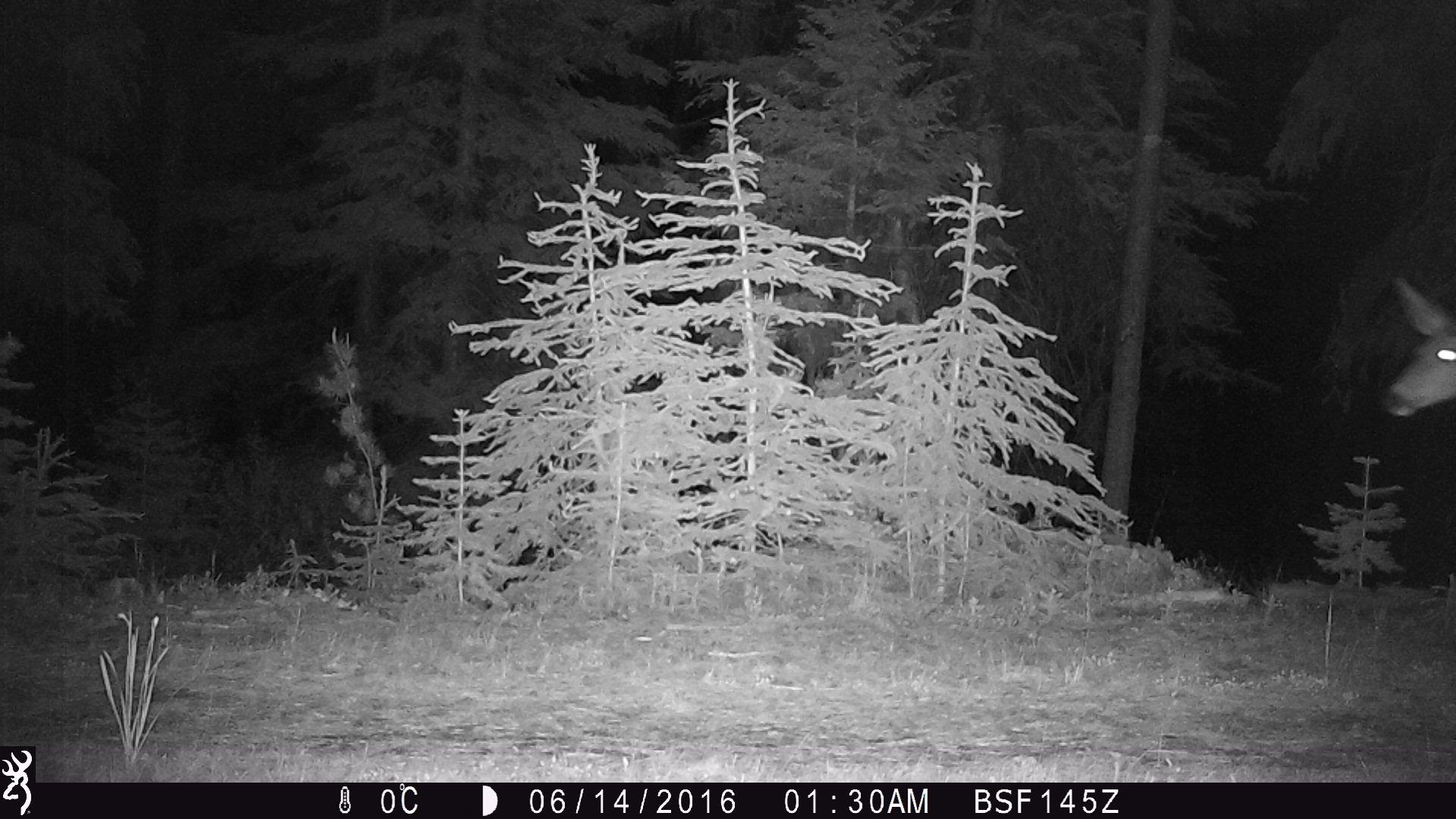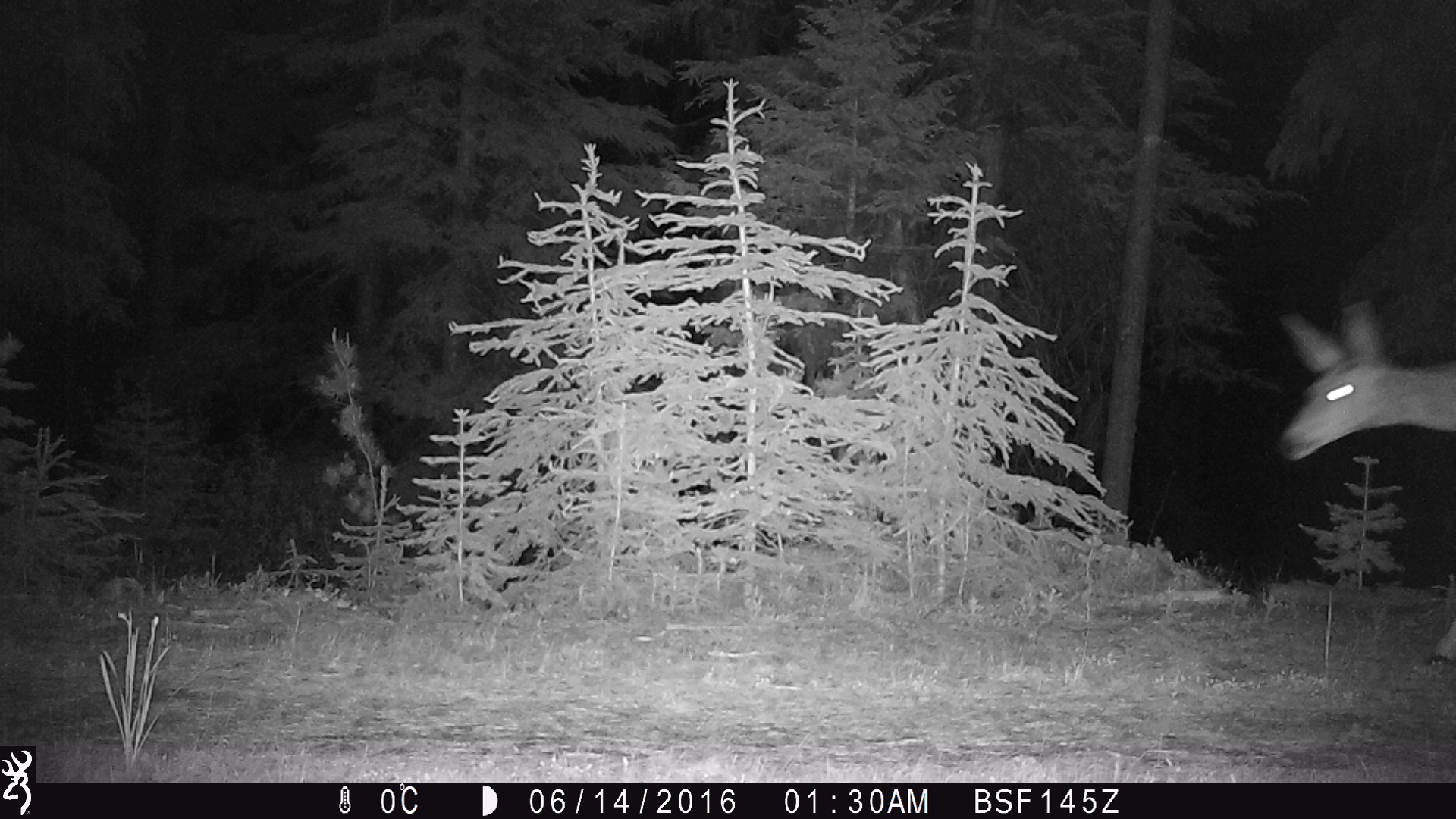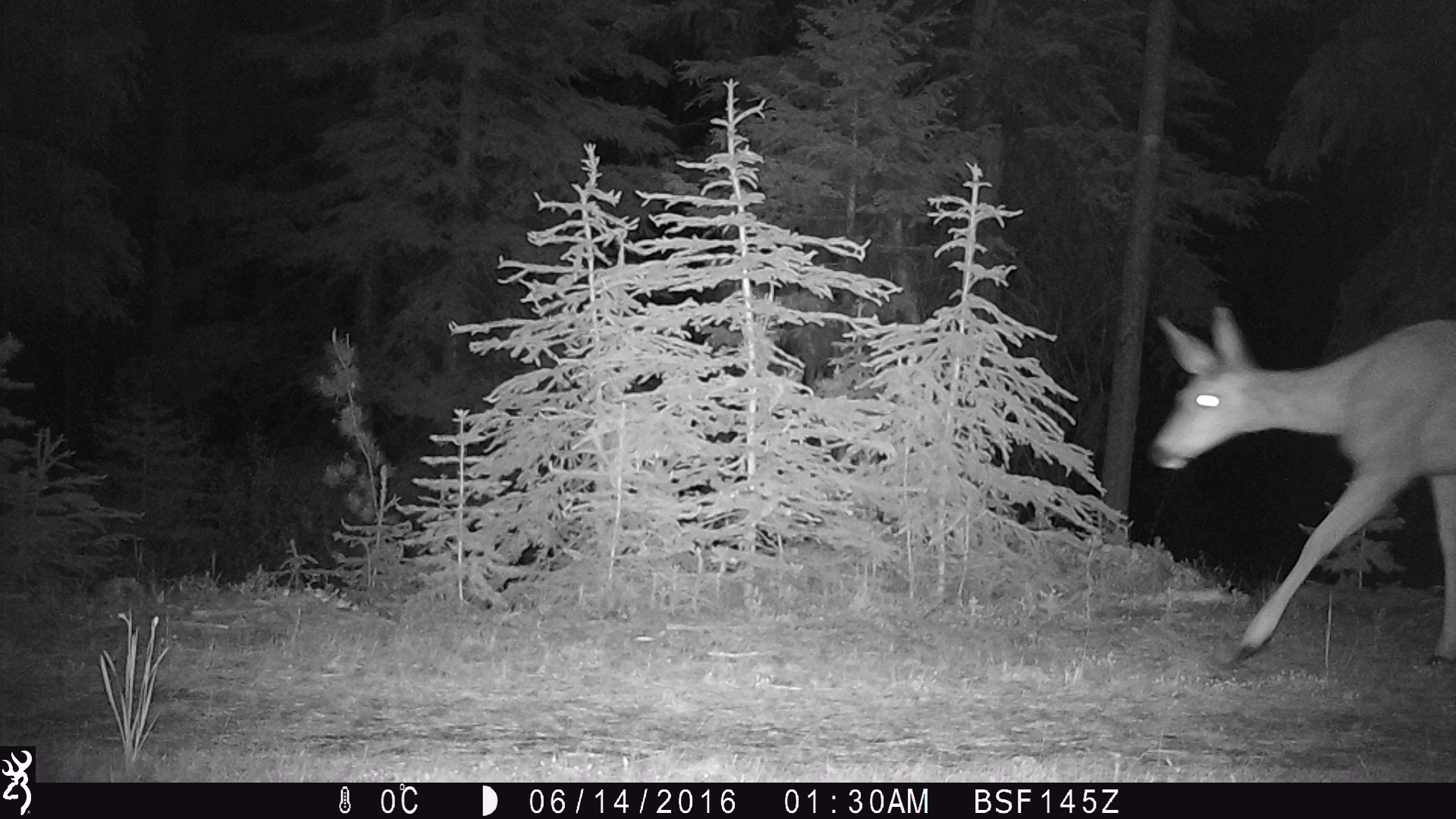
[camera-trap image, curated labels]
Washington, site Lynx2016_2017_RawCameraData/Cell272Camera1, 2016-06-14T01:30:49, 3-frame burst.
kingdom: Animalia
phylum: Chordata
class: Mammalia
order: Artiodactyla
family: Cervidae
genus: Odocoileus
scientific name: Odocoileus hemionus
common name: mule deer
Odocoileus hemionus (mule deer). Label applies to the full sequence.